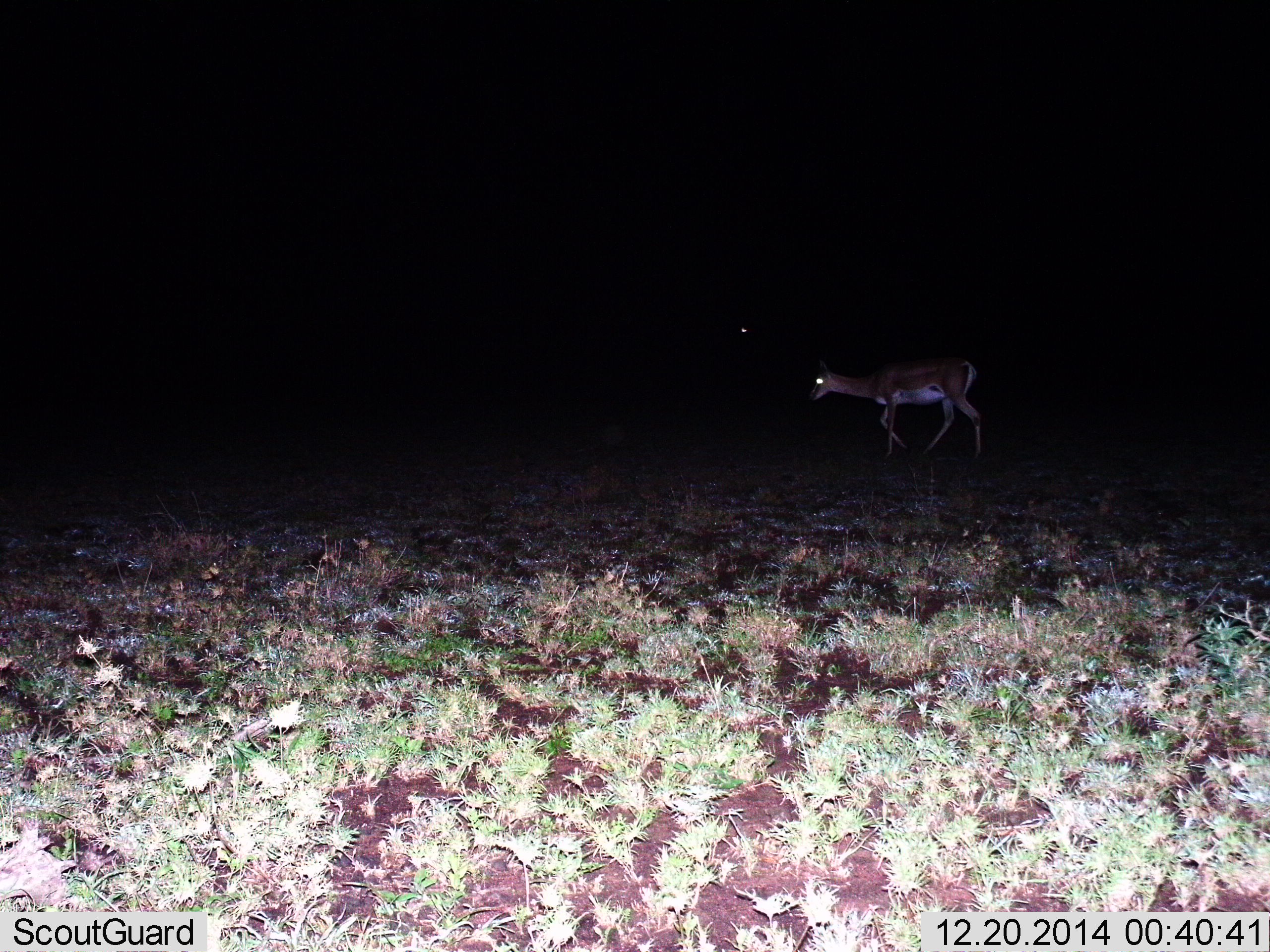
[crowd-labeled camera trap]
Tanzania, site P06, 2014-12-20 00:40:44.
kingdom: Animalia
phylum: Chordata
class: Mammalia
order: Artiodactyla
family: Bovidae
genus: Nanger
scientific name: Nanger granti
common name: grant's gazelle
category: gazellegrants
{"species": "gazellegrants (grant's gazelle) (Nanger granti)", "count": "1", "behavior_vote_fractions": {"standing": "0%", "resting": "0%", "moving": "100%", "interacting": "0%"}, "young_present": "0%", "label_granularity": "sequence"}